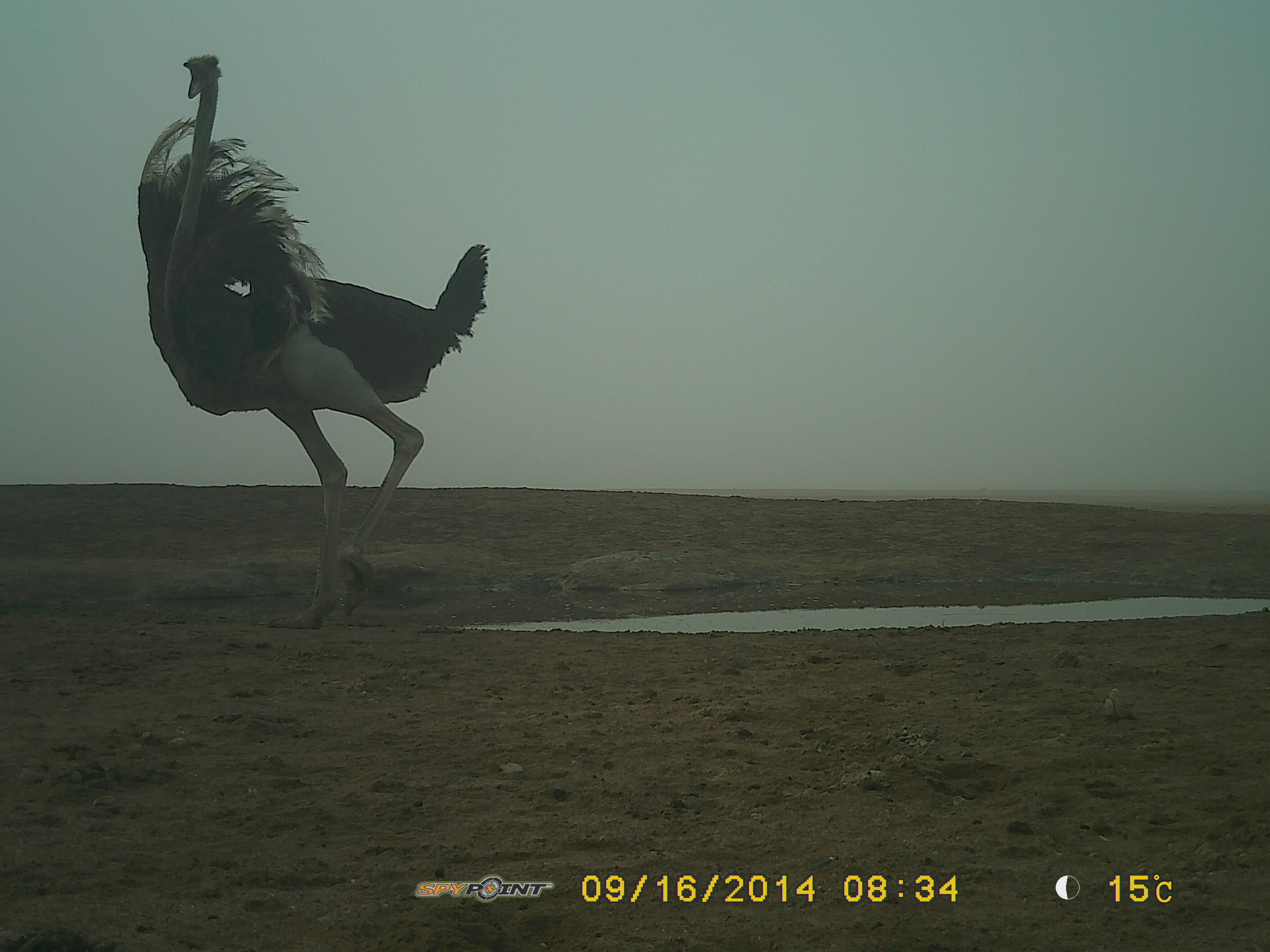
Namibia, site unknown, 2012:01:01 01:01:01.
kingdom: Animalia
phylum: Chordata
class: Aves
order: Struthioniformes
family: Struthionidae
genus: Struthio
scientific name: Struthio camelus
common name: common ostrich